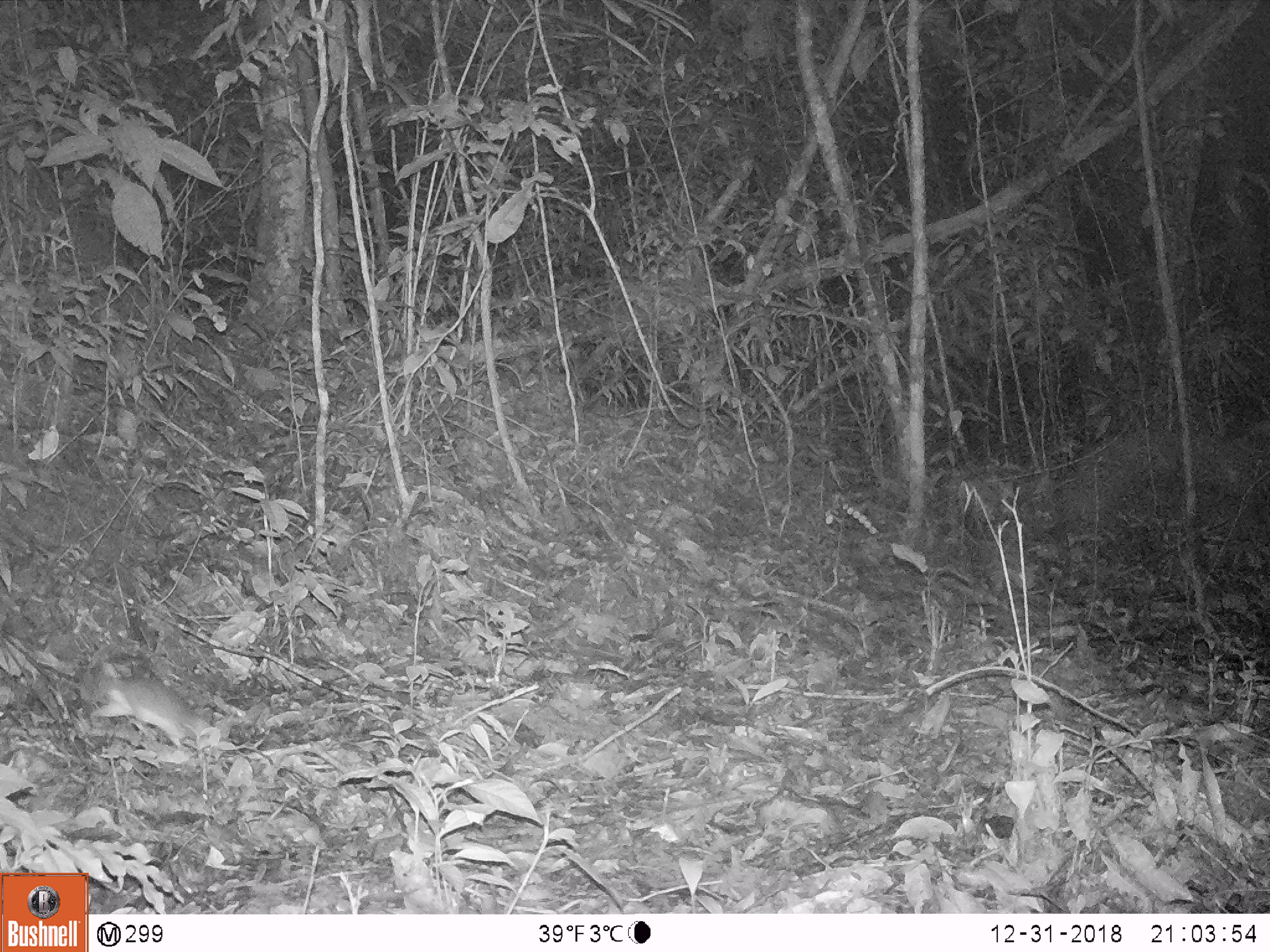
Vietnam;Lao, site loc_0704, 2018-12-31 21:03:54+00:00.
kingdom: Animalia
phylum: Chordata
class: Mammalia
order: Rodentia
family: Muridae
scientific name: Muridae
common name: old-world mice and rats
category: unidentified murid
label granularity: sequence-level